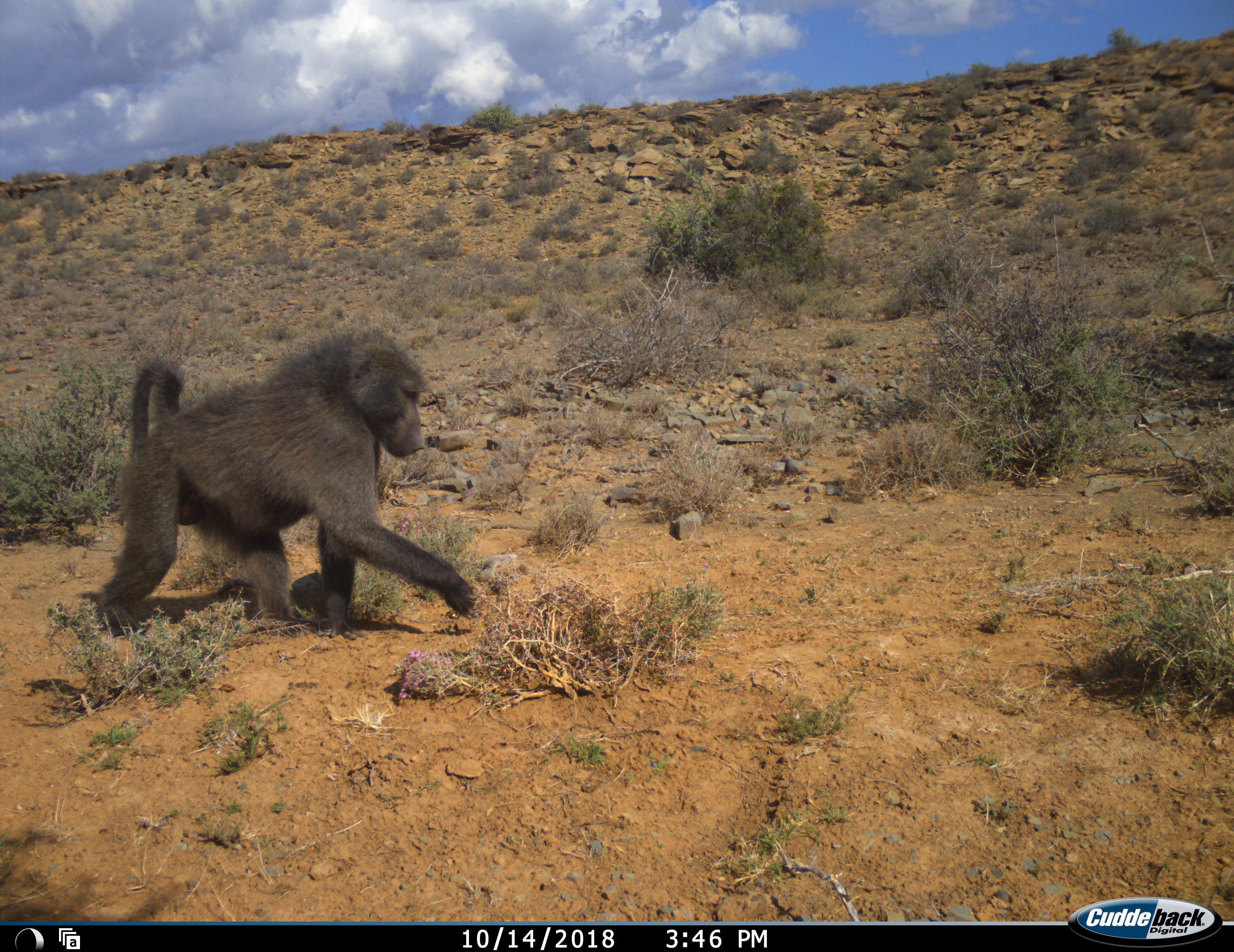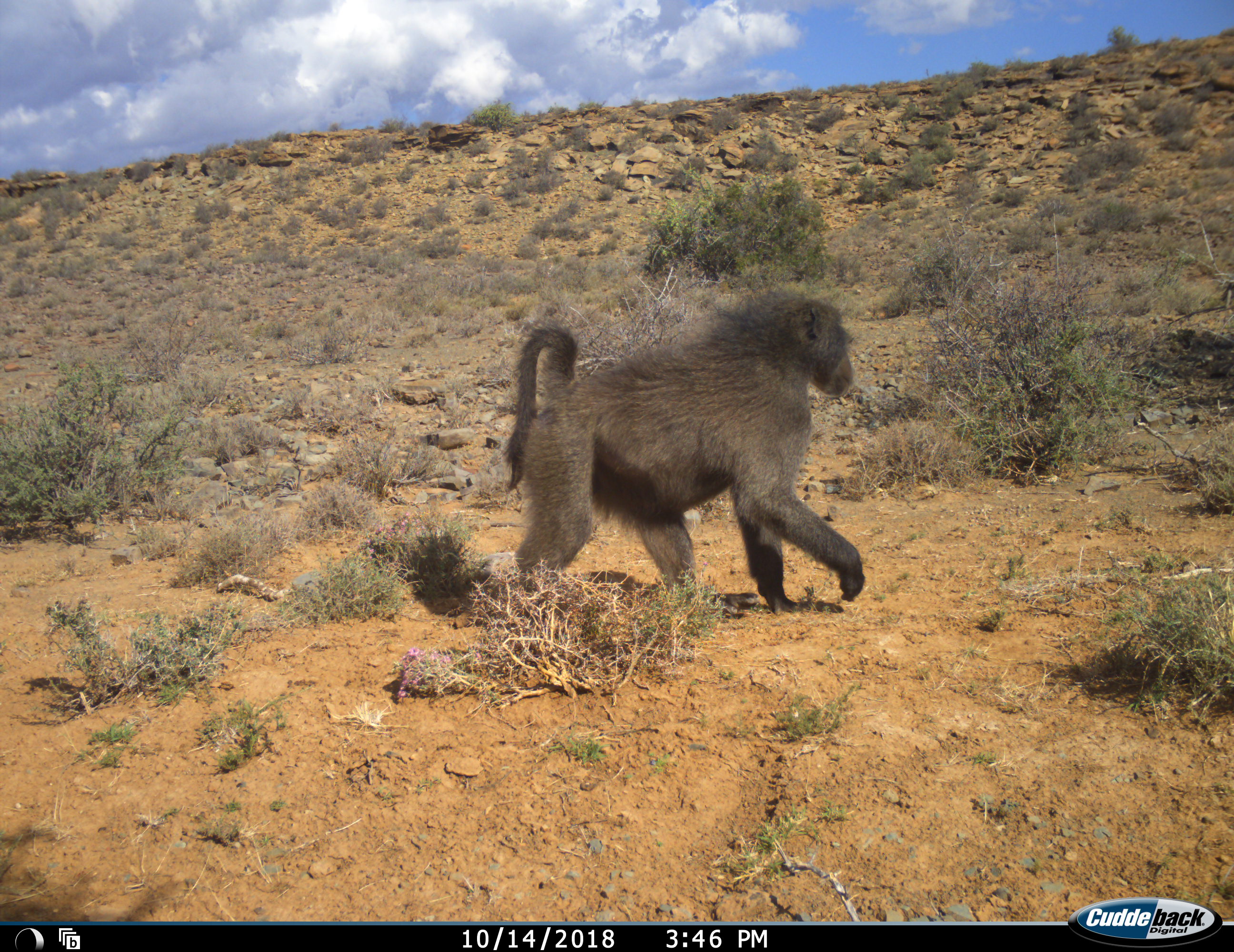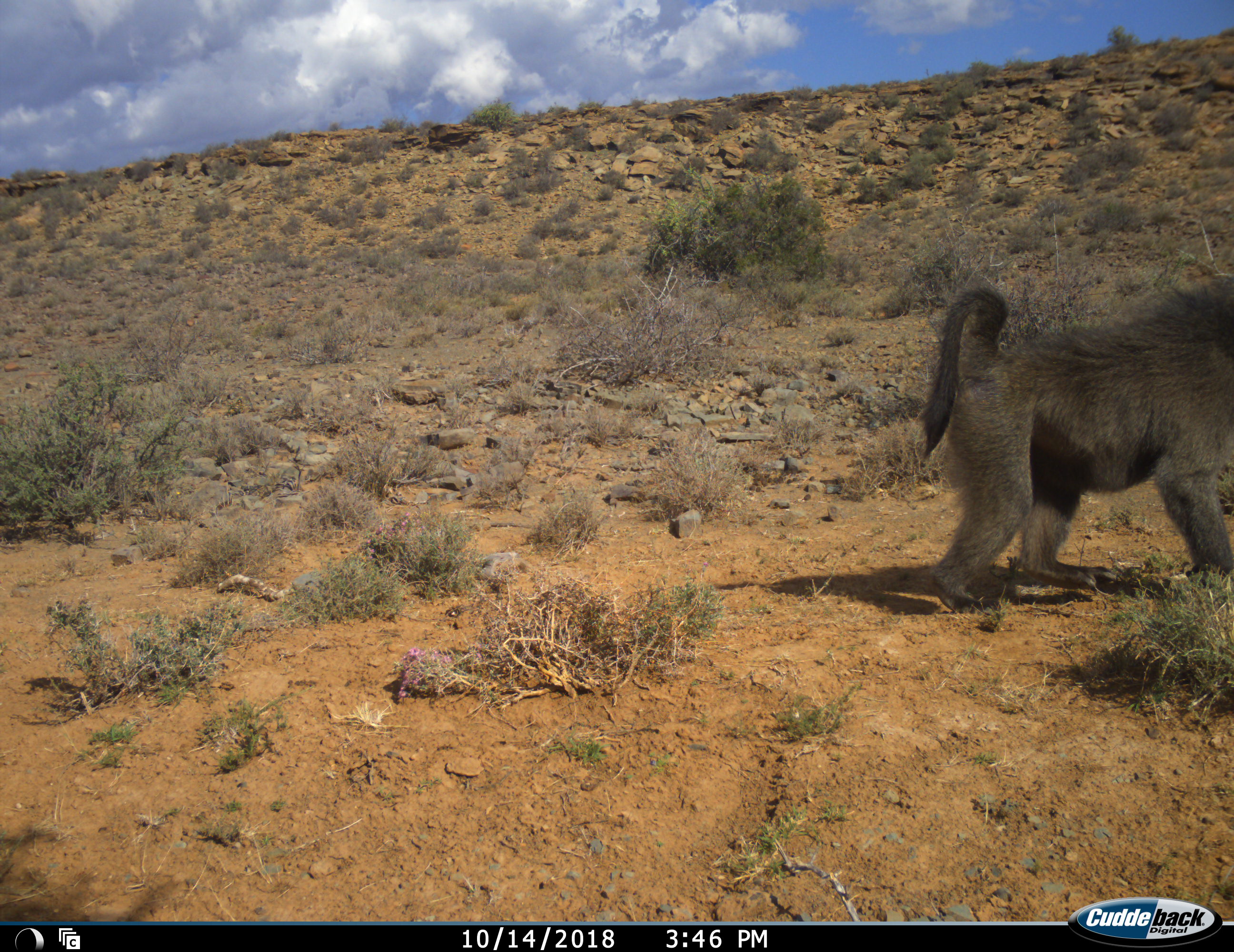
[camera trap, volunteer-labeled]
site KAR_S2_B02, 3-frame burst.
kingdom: Animalia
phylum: Chordata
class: Mammalia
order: Primates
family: Cercopithecidae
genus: Papio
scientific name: Papio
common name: baboon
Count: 1.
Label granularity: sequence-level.